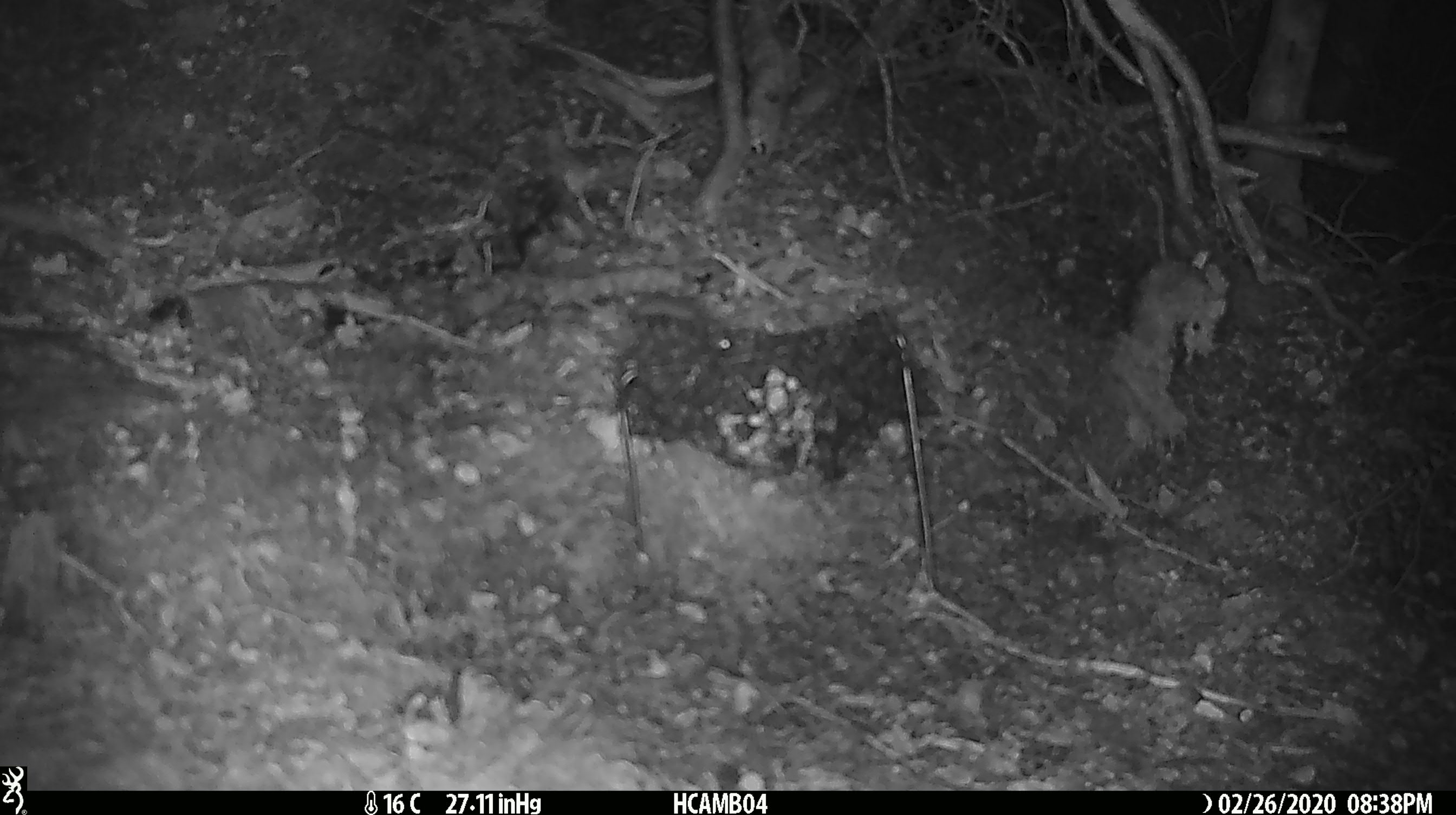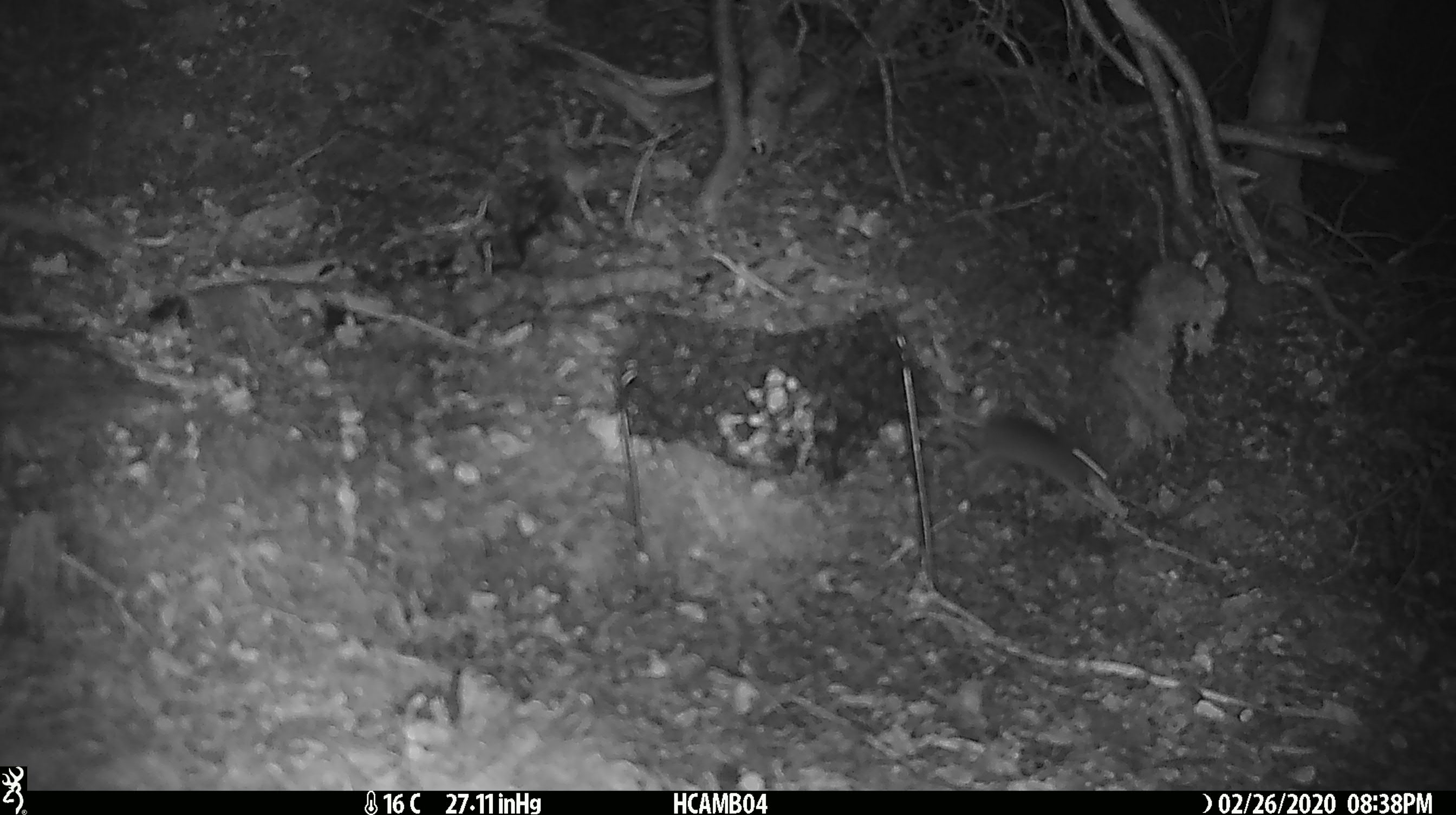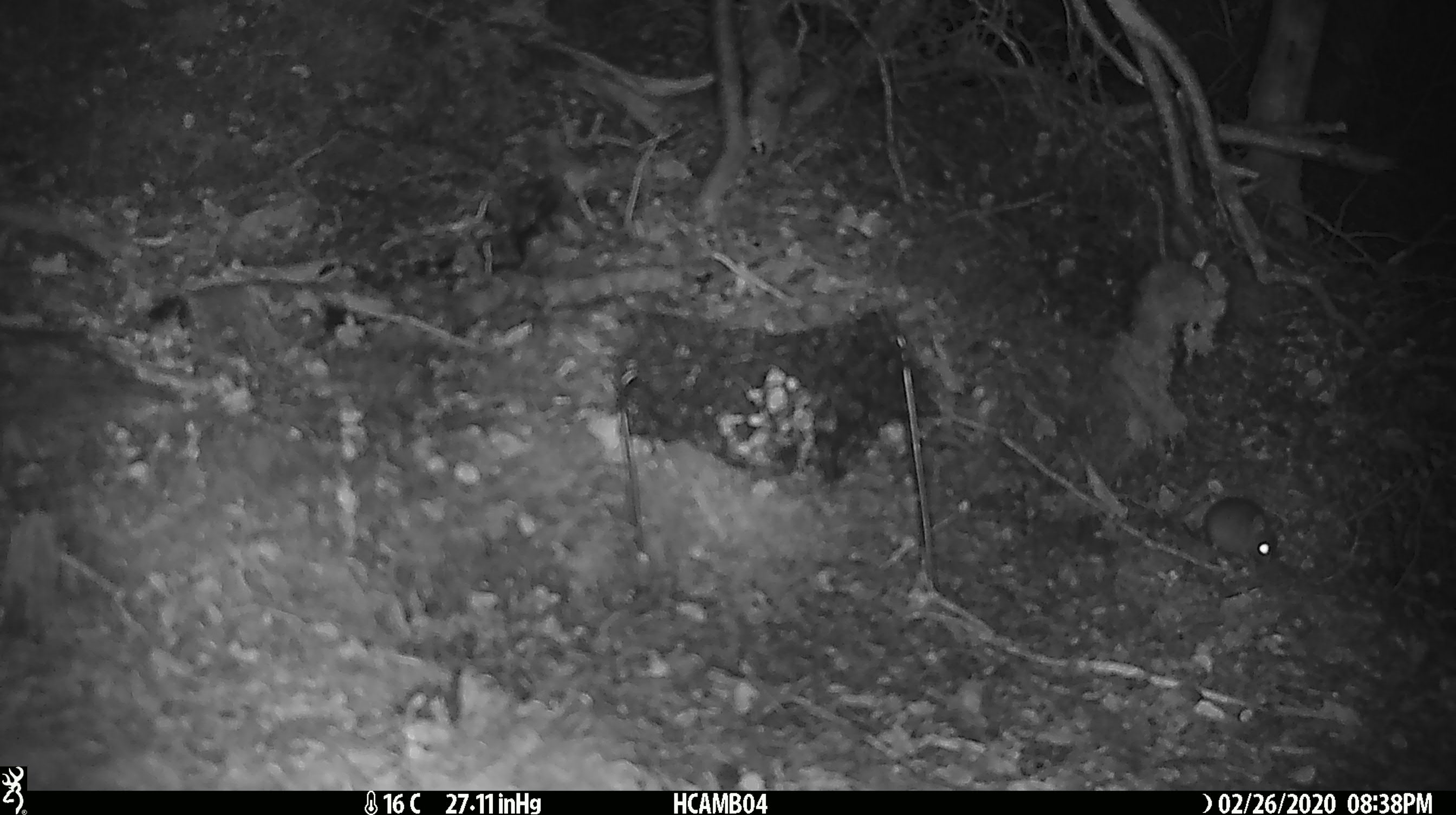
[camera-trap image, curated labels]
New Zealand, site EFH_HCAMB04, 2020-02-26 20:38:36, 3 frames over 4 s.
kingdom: Animalia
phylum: Chordata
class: Mammalia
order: Rodentia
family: Muridae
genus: Mus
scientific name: Mus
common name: mouse